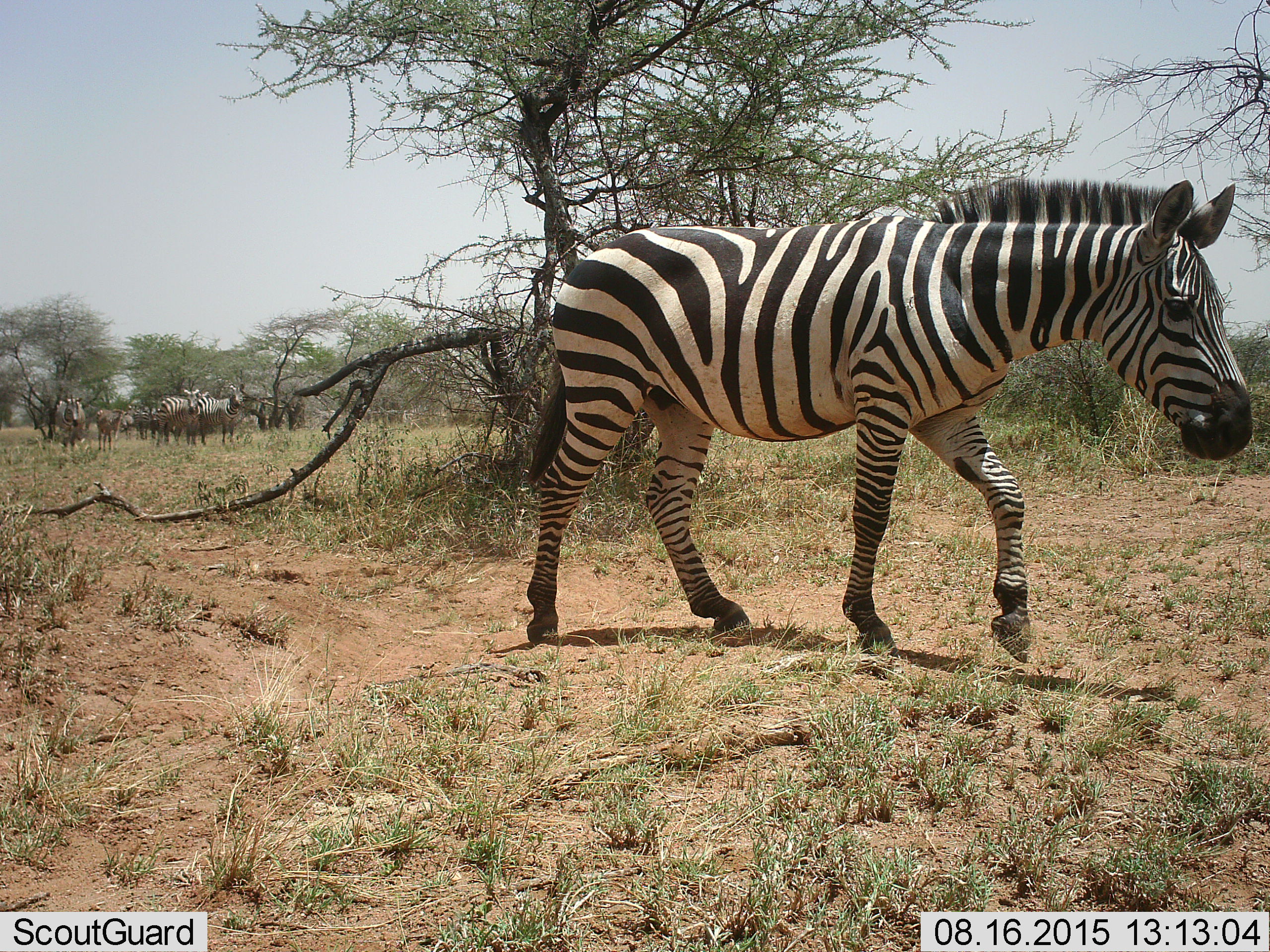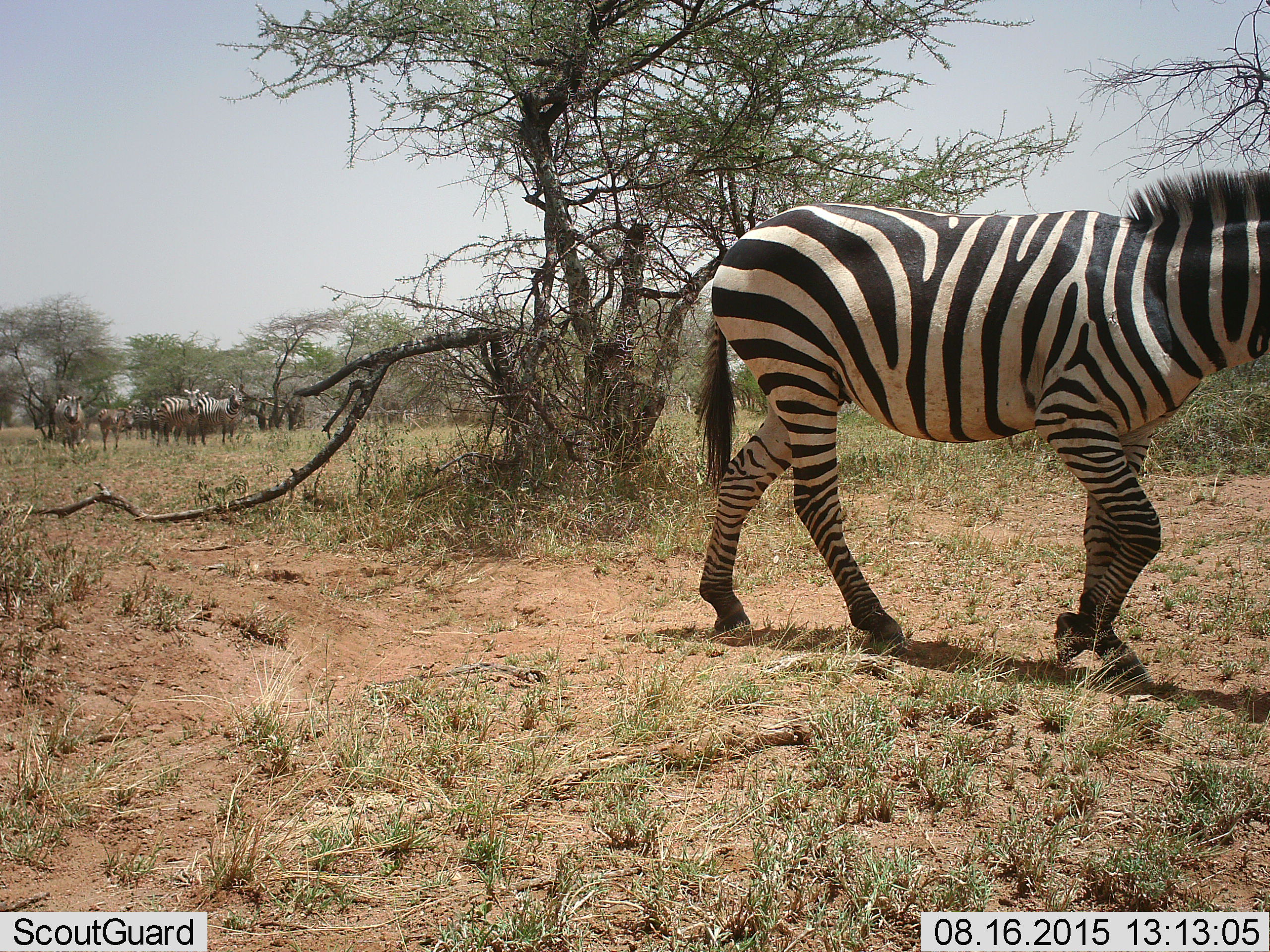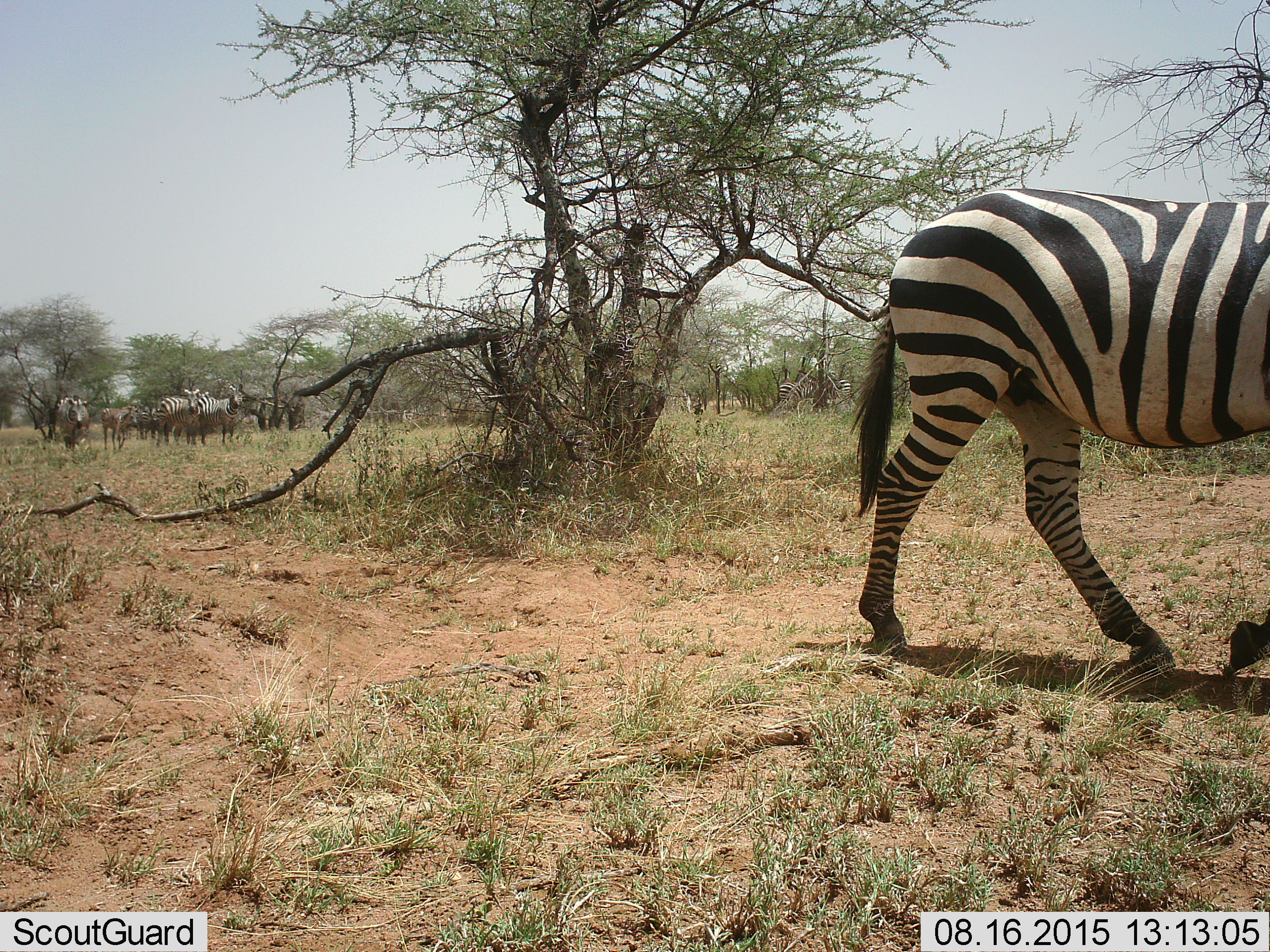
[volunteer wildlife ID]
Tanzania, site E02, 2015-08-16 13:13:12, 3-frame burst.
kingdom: Animalia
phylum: Chordata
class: Mammalia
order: Perissodactyla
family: Equidae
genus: Equus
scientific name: Equus quagga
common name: plains zebra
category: zebra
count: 8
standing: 67%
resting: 11%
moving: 83%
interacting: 11%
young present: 50%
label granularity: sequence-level